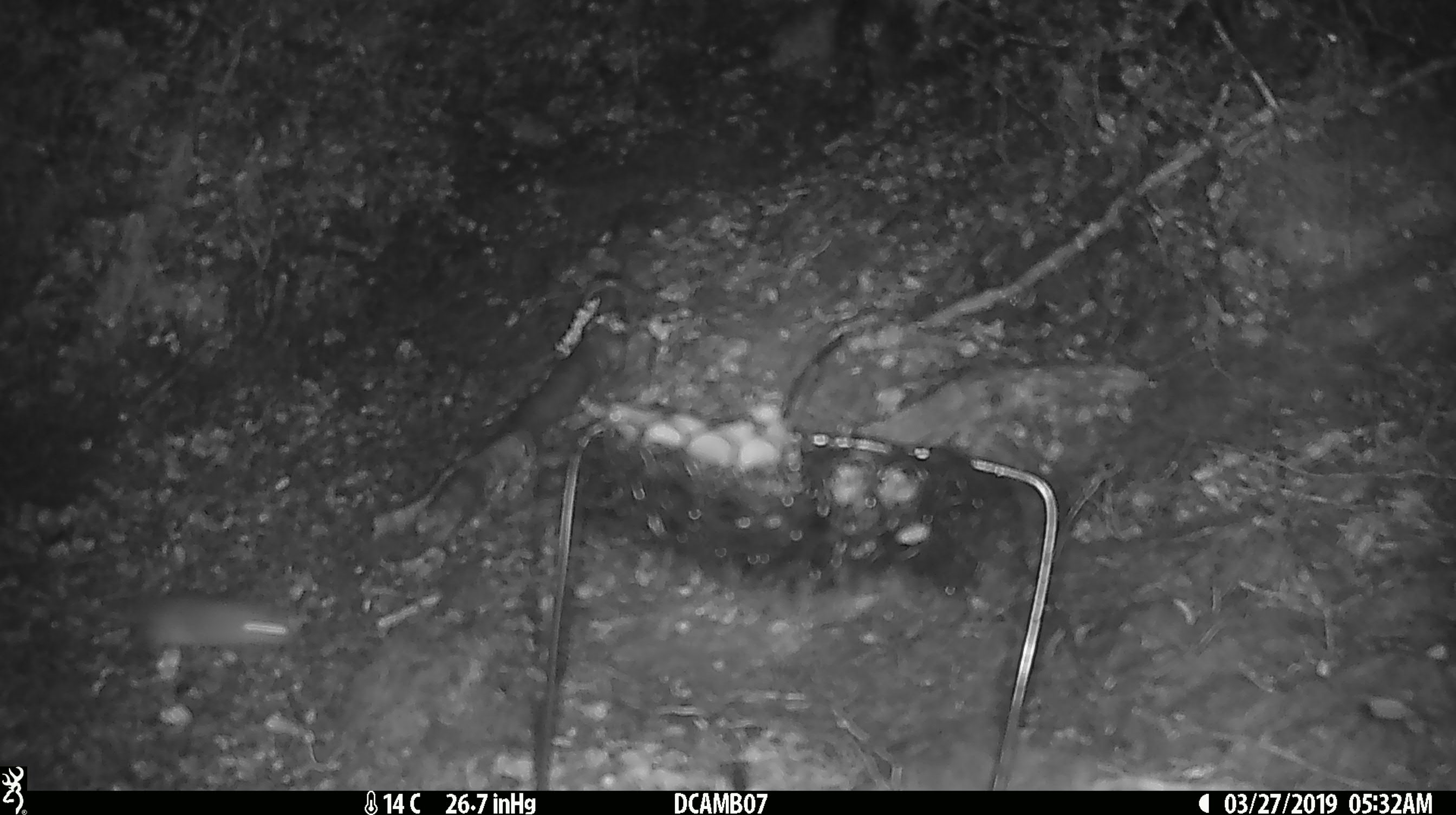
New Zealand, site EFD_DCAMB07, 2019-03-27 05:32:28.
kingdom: Animalia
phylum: Chordata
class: Mammalia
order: Rodentia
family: Muridae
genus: Mus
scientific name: Mus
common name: mouse